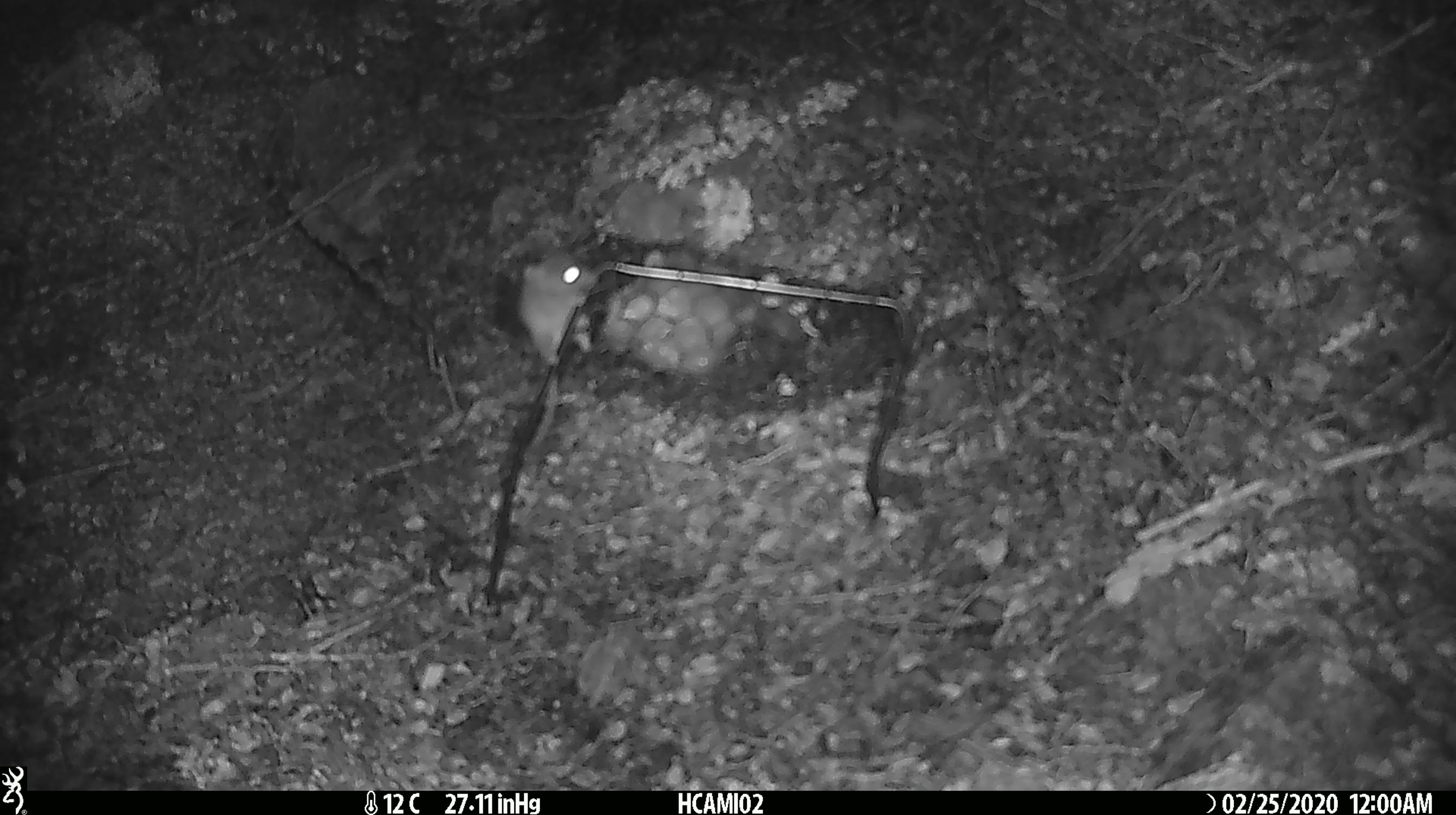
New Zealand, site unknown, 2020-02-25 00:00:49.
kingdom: Animalia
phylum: Chordata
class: Mammalia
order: Rodentia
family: Muridae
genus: Mus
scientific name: Mus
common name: mouse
Mouse (Mus).